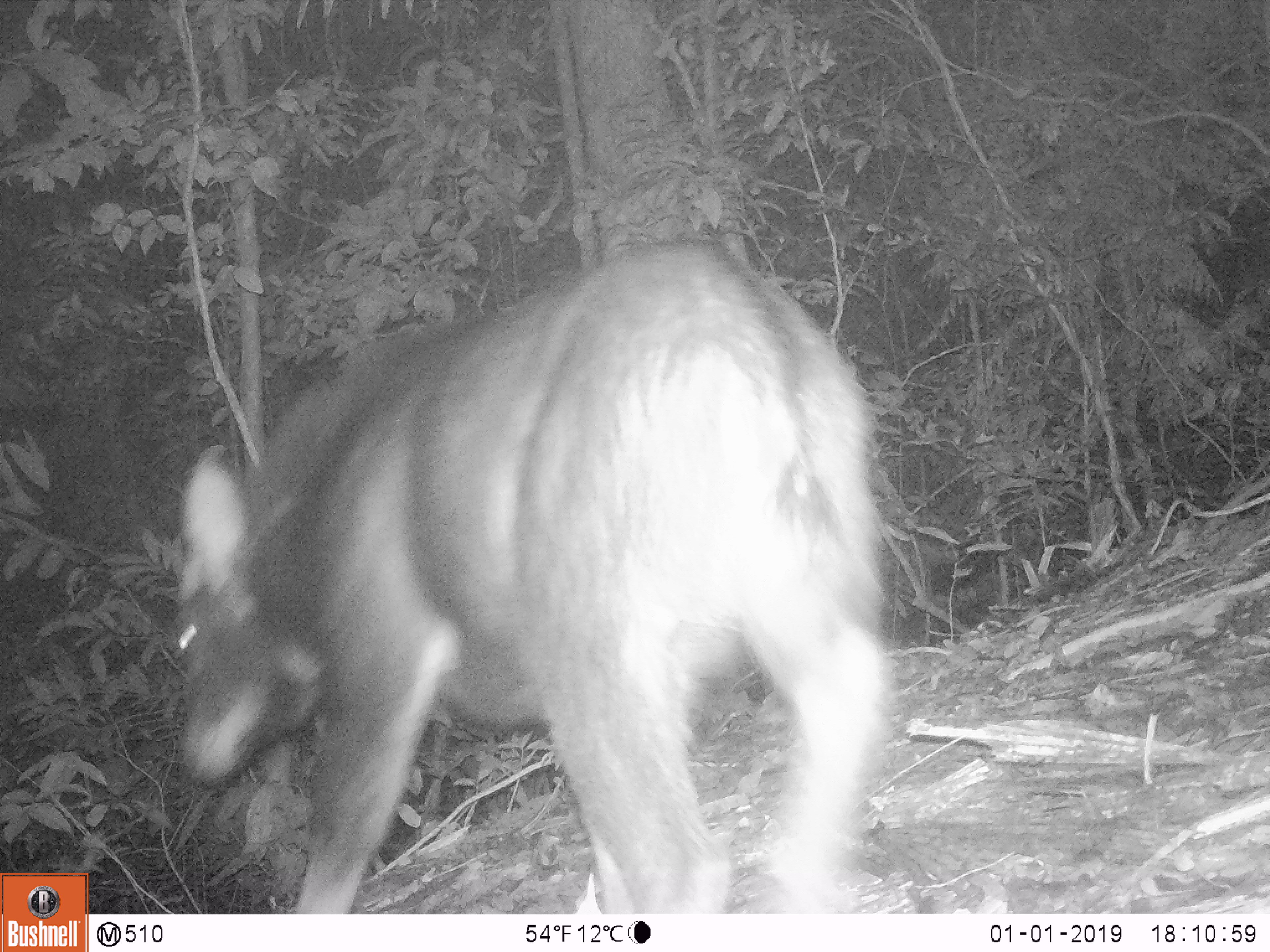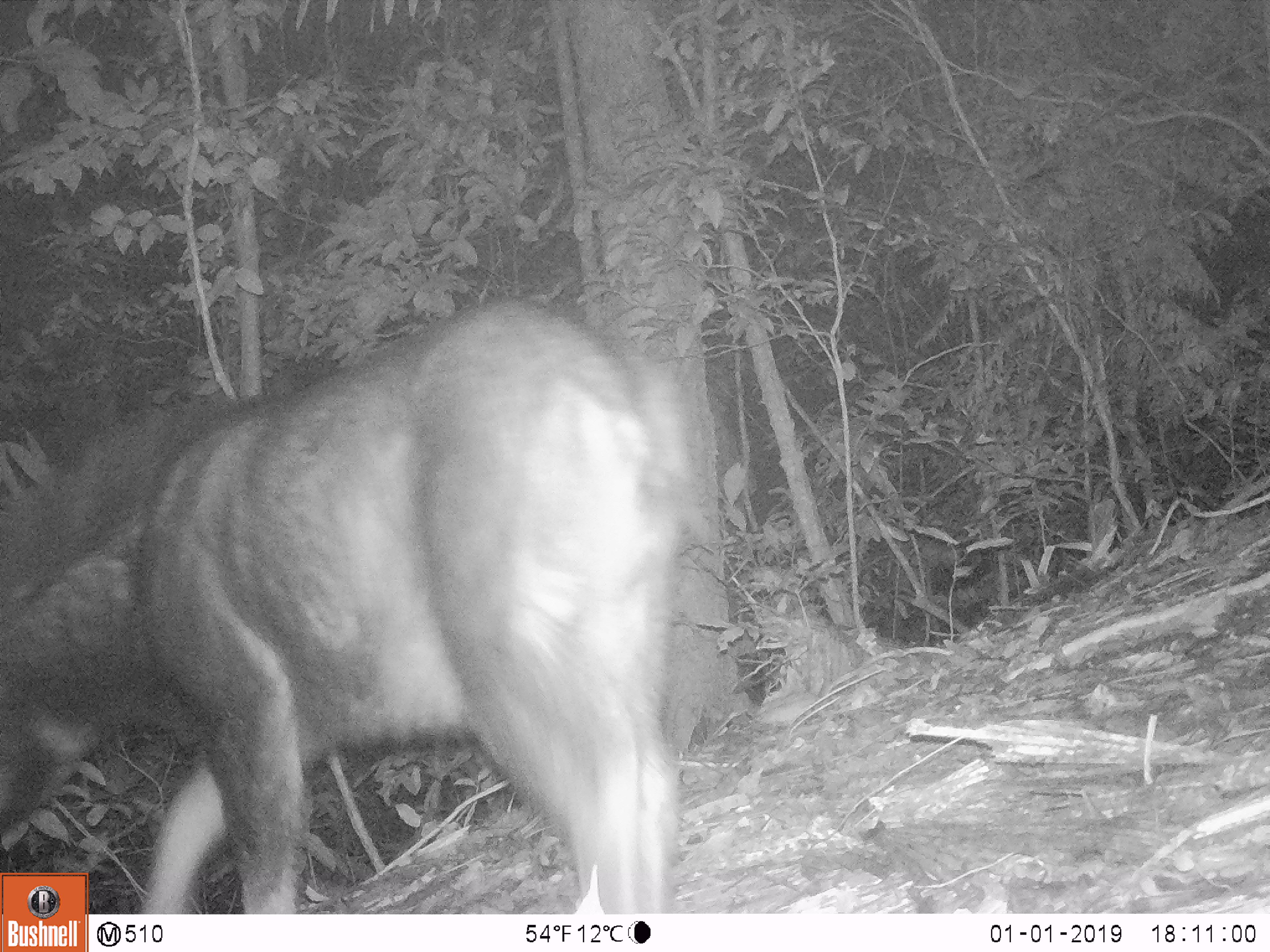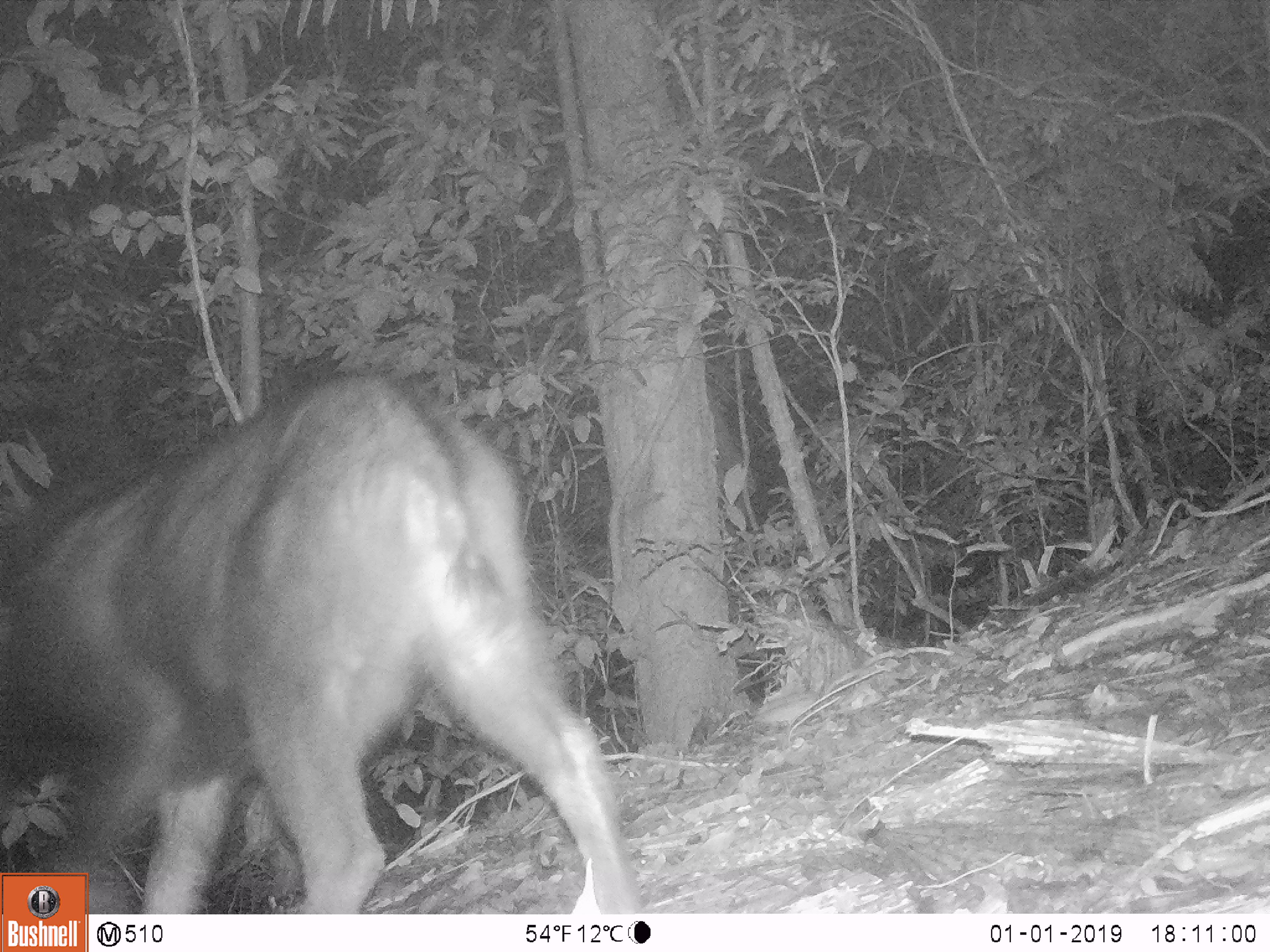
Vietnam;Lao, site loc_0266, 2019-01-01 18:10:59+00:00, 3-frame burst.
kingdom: Animalia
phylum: Chordata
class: Mammalia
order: Artiodactyla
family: Bovidae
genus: Capricornis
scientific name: Capricornis sumatraensis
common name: chinese serow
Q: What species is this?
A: Chinese serow (Capricornis sumatraensis).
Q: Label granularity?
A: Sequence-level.